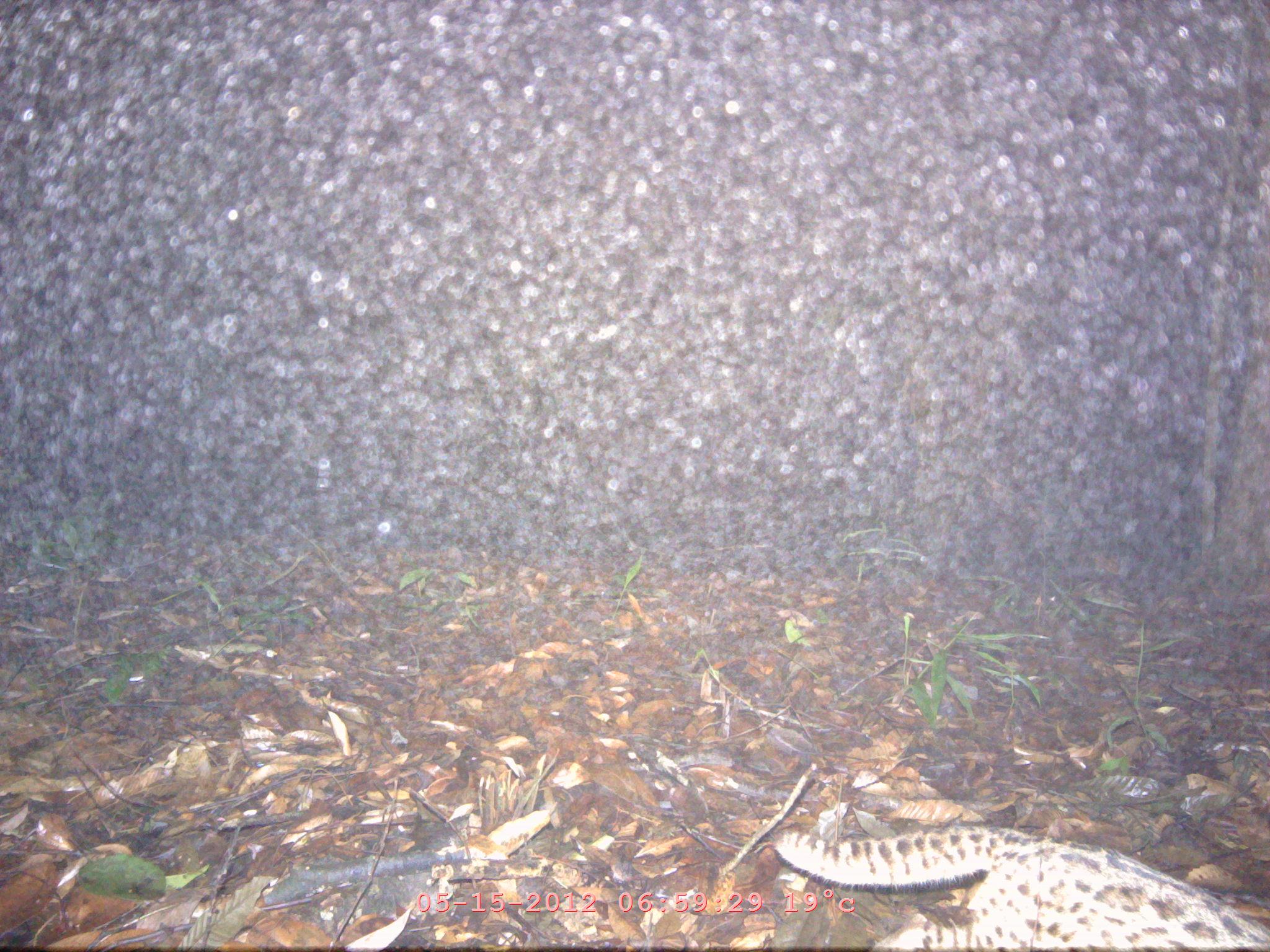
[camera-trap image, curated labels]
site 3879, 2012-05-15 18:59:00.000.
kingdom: Animalia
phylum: Chordata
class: Mammalia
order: Carnivora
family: Felidae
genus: Prionailurus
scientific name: Prionailurus bengalensis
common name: mainland leopard cat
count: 1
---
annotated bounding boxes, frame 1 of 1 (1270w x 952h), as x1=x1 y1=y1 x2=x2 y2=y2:
prionailurus bengalensis: x1=771 y1=826 x2=1270 y2=952